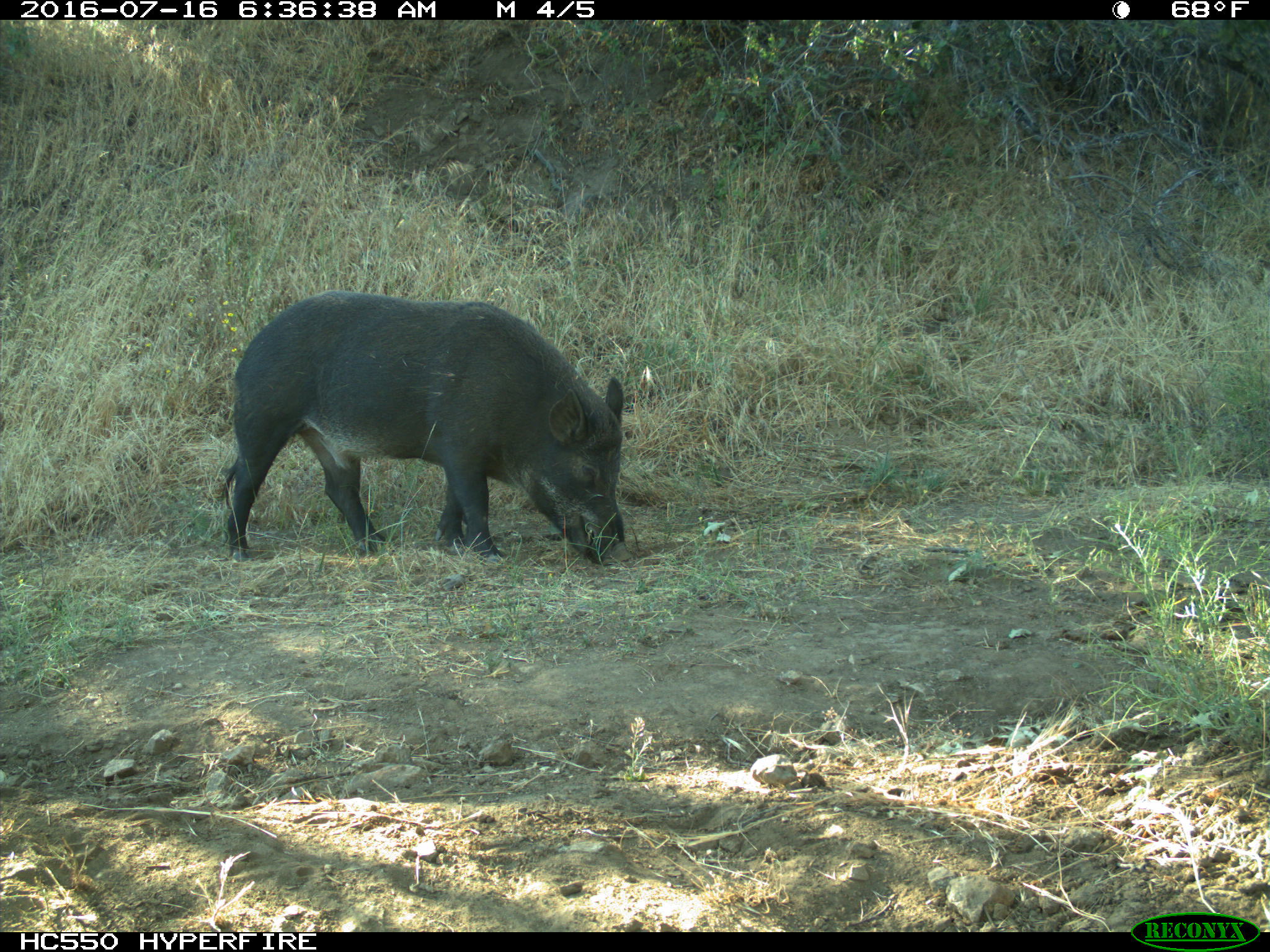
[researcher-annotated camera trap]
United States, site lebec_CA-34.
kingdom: Animalia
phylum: Chordata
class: Mammalia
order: Artiodactyla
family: Suidae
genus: Sus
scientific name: Sus scrofa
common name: wild boar